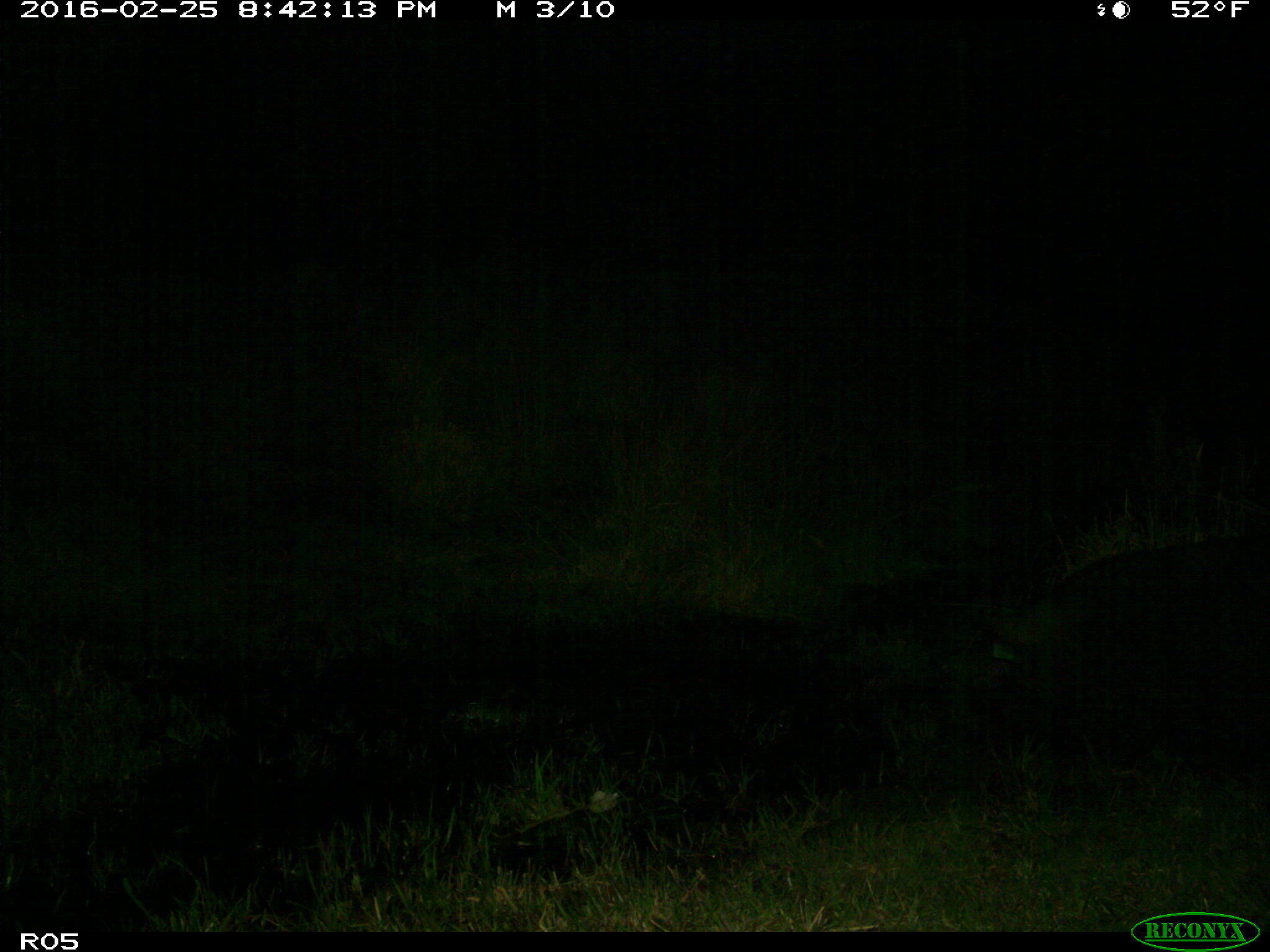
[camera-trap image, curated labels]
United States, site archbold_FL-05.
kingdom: Animalia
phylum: Chordata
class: Mammalia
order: Artiodactyla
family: Suidae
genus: Sus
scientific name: Sus scrofa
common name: wild boar